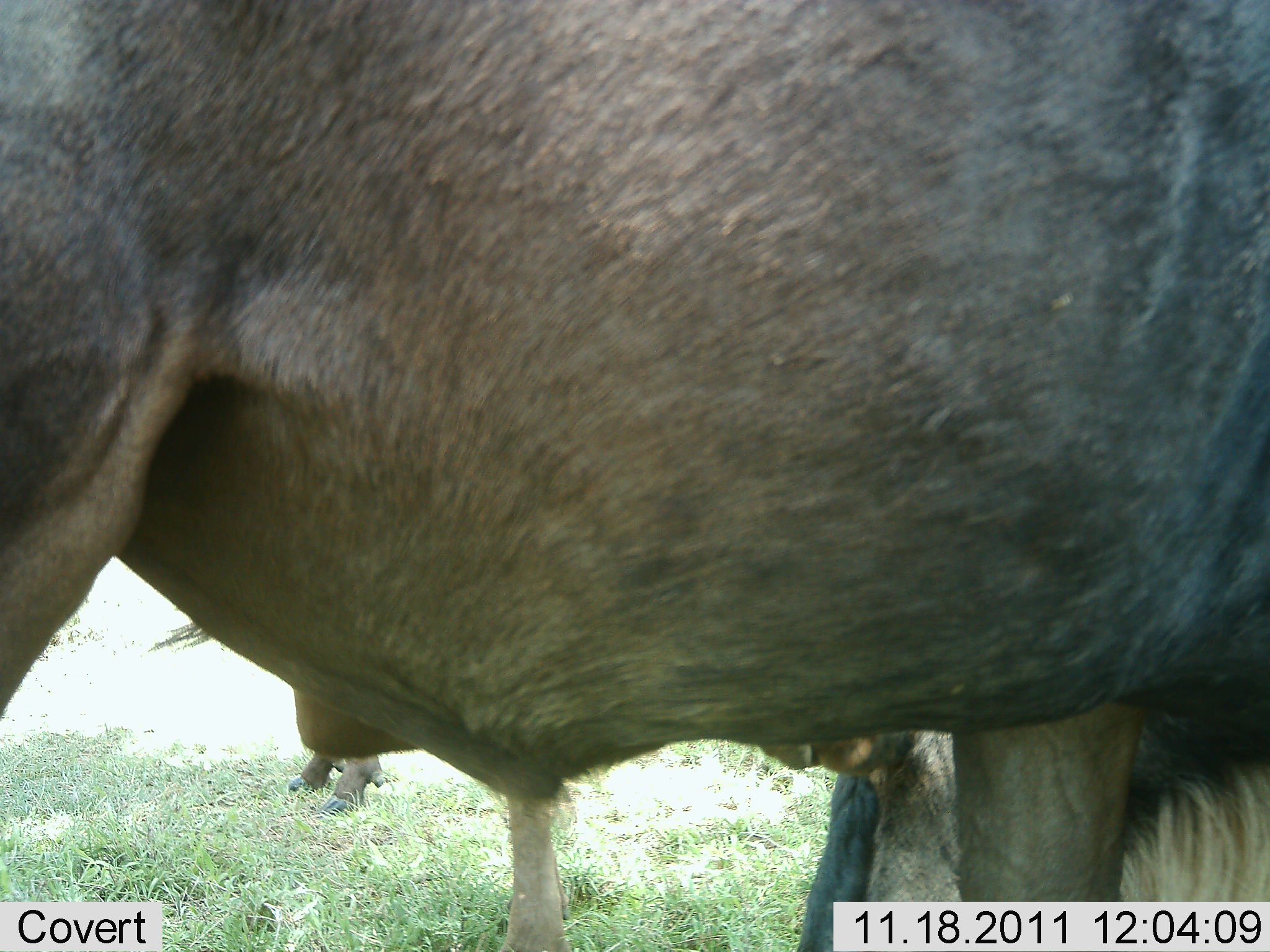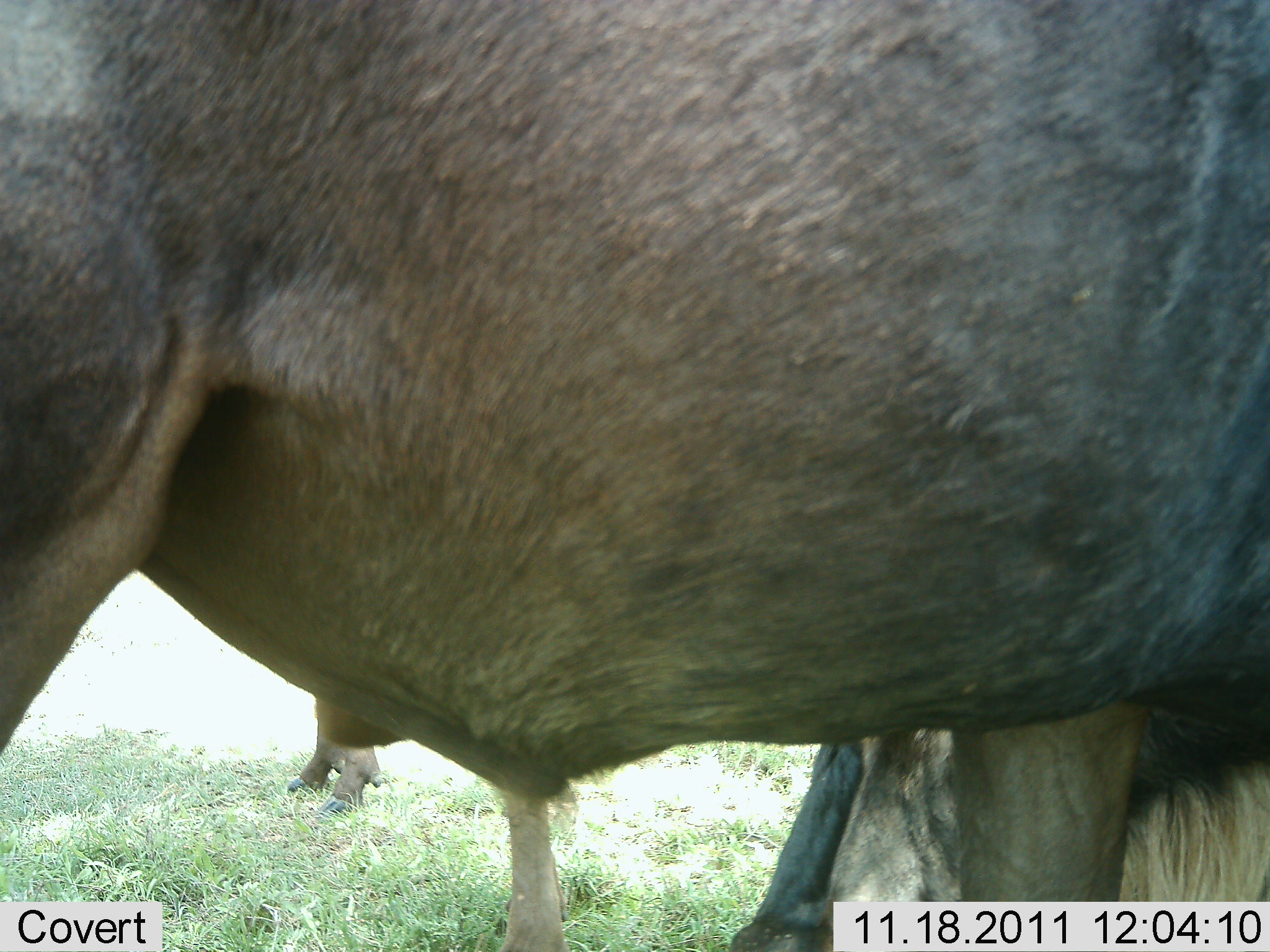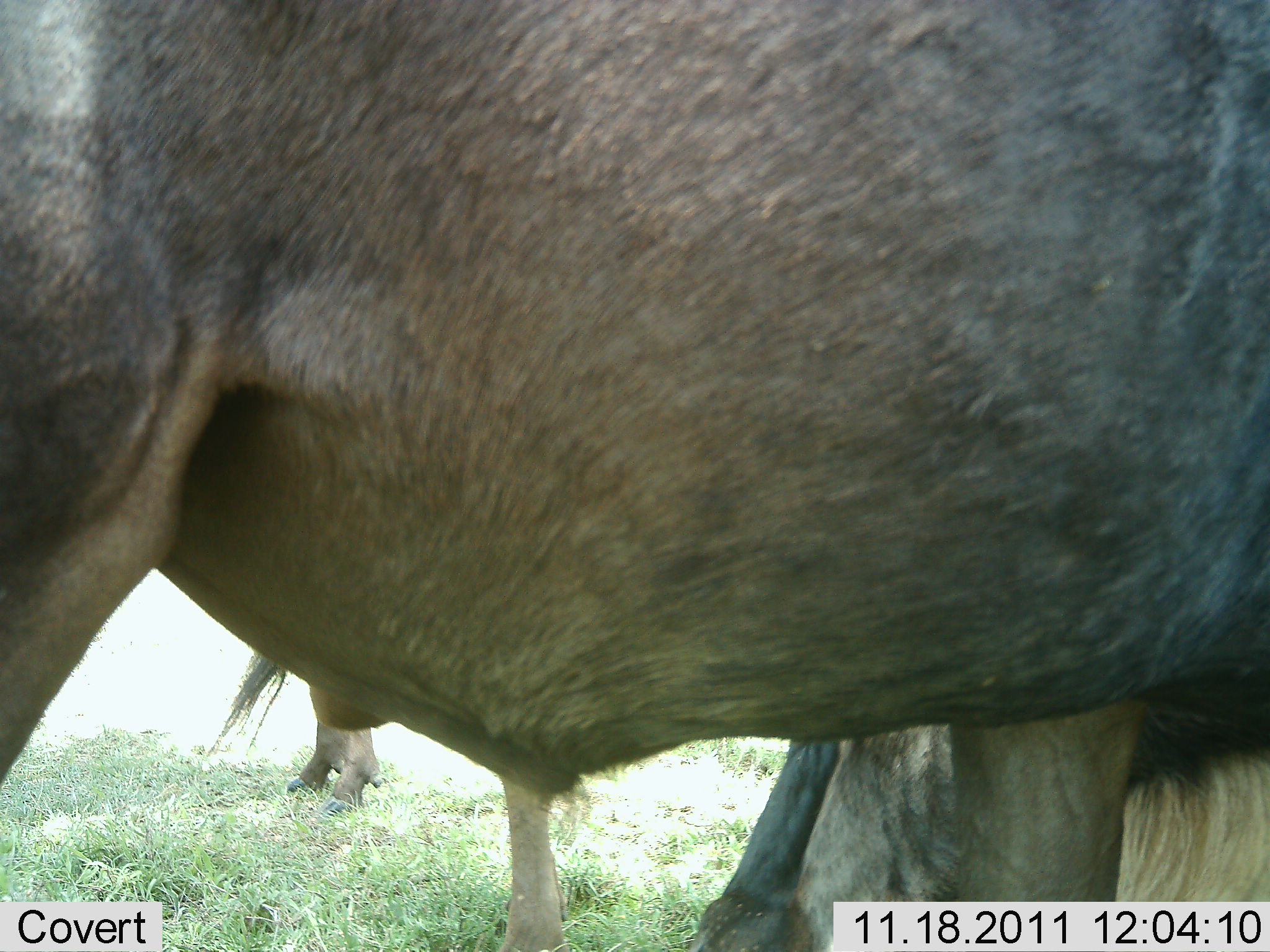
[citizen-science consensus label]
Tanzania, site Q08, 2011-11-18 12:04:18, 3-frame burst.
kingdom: Animalia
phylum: Chordata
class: Mammalia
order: Artiodactyla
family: Bovidae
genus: Connochaetes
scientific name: Connochaetes taurinus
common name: blue wildebeest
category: wildebeest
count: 2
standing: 93%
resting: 0%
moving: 0%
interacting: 0%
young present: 0%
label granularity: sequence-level